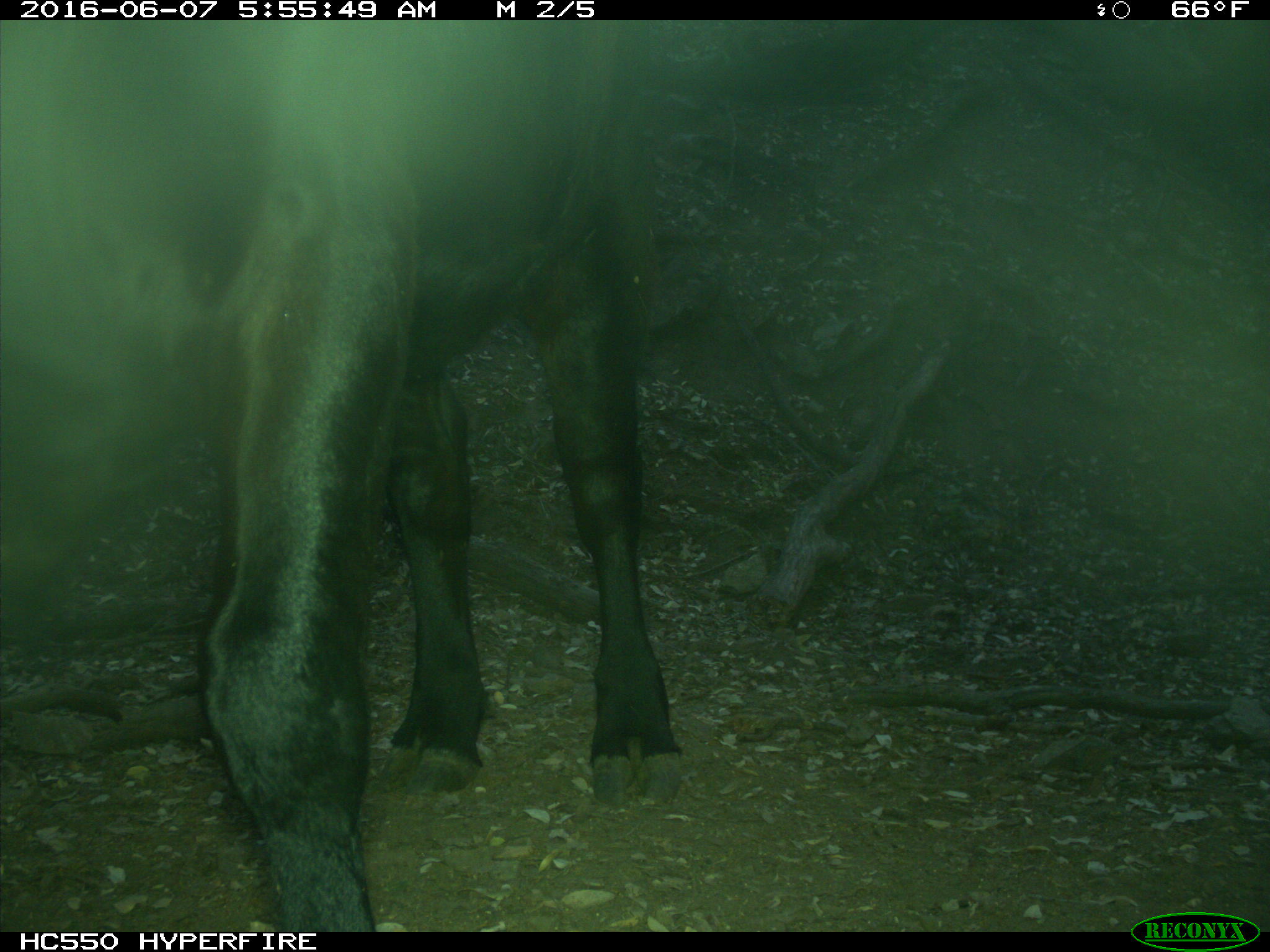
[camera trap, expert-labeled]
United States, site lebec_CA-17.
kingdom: Animalia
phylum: Chordata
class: Mammalia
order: Artiodactyla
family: Bovidae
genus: Bos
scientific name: Bos taurus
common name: domestic cow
Bos taurus (domestic cow).